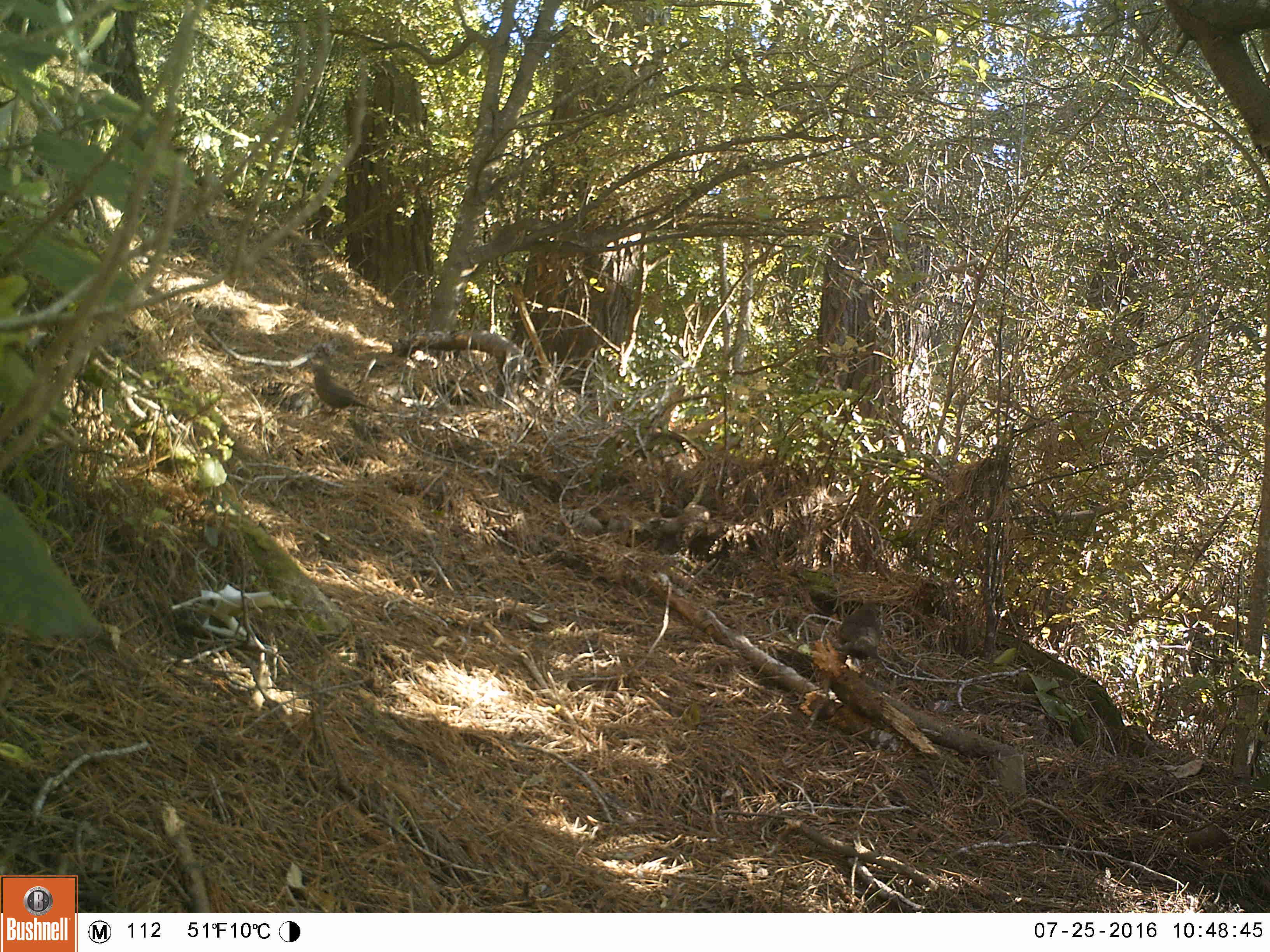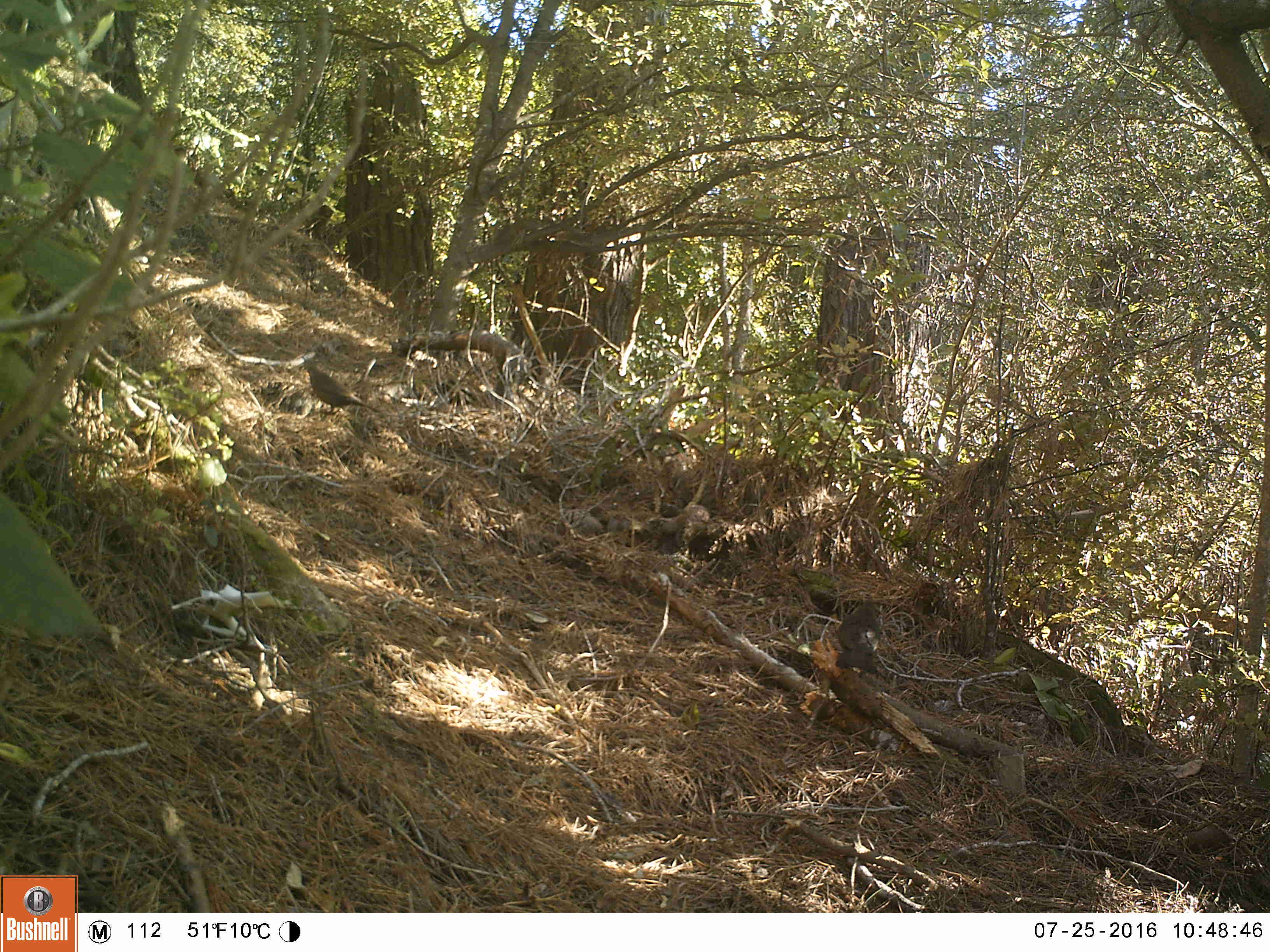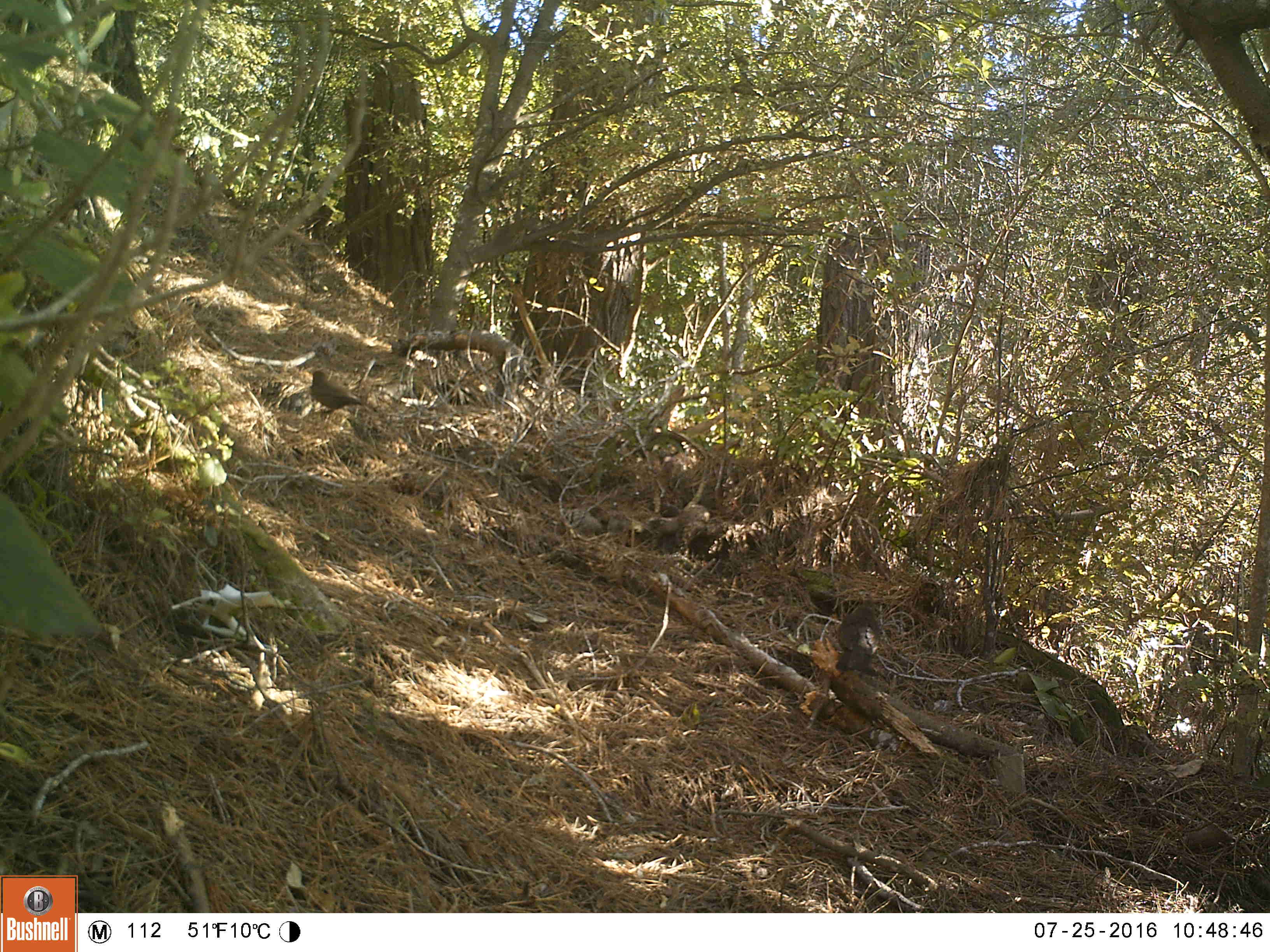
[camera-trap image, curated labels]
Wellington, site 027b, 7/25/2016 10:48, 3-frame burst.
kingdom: Animalia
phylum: Chordata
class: Aves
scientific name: Aves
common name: bird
Bird (Aves).